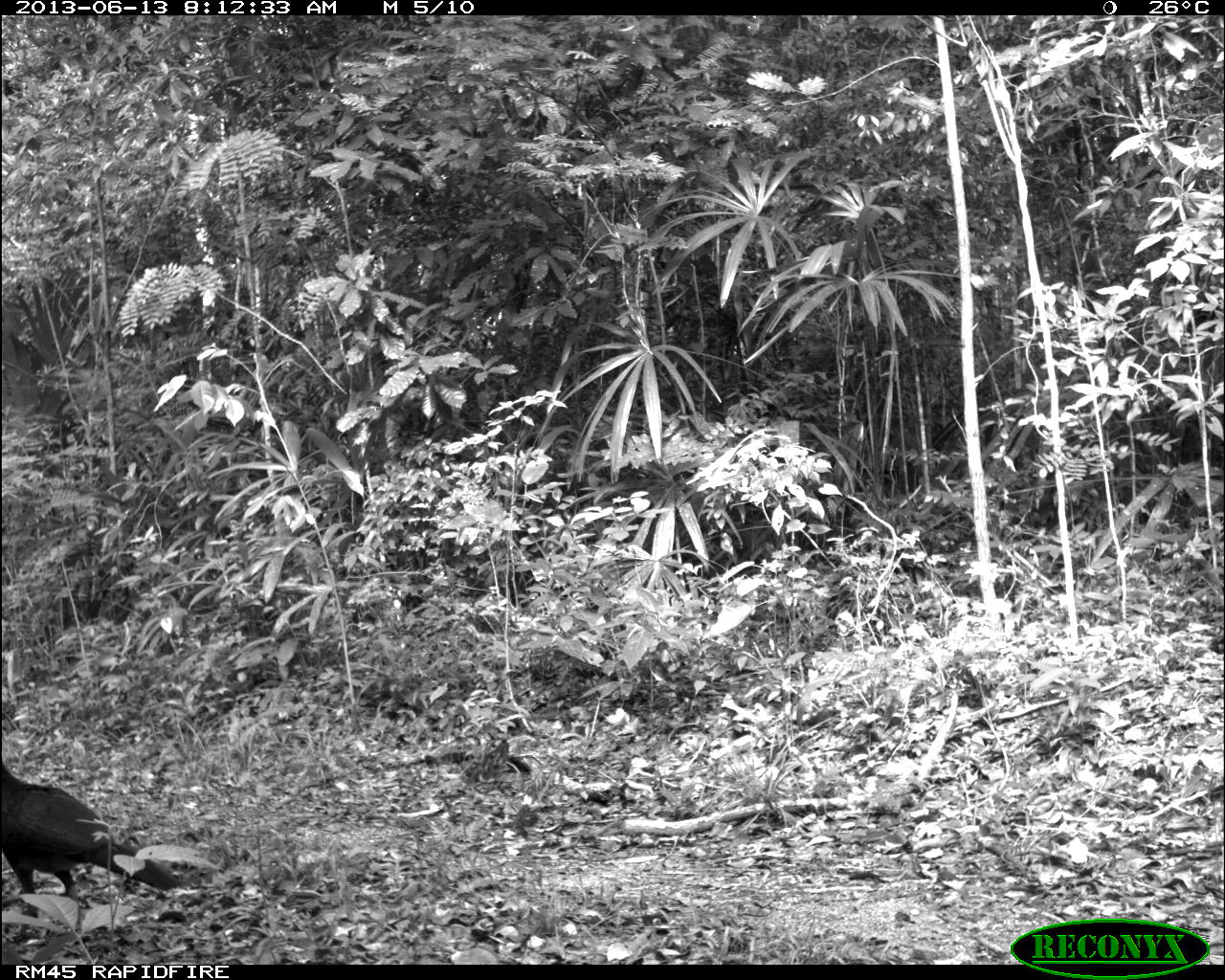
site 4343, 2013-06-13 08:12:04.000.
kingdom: Animalia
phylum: Chordata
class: Aves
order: Galliformes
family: Cracidae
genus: Crax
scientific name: Crax rubra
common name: great curassow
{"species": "Crax rubra (great curassow)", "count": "1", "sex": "female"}